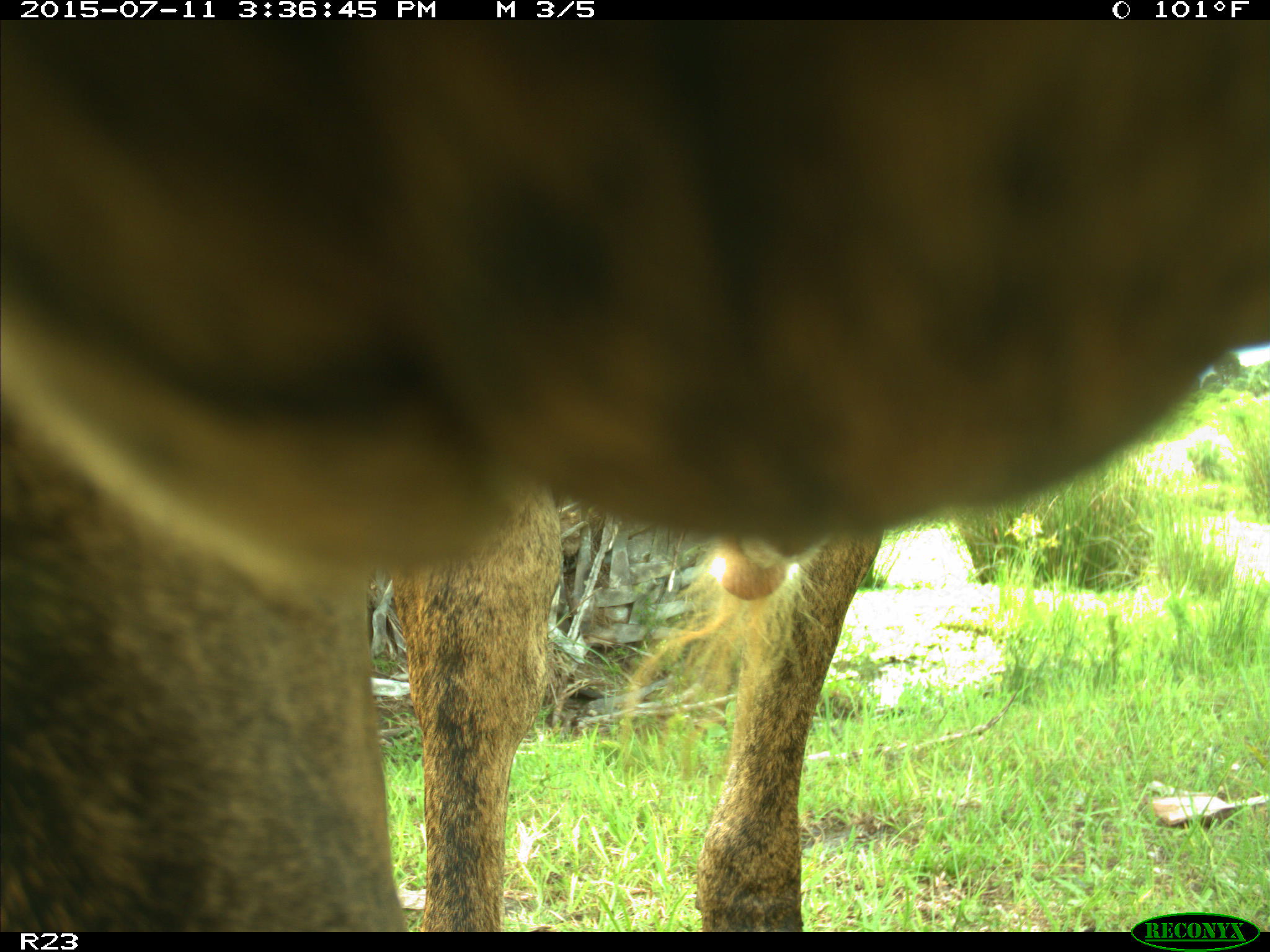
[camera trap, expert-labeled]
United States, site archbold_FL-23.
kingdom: Animalia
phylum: Chordata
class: Mammalia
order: Artiodactyla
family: Bovidae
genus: Bos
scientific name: Bos taurus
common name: domestic cow